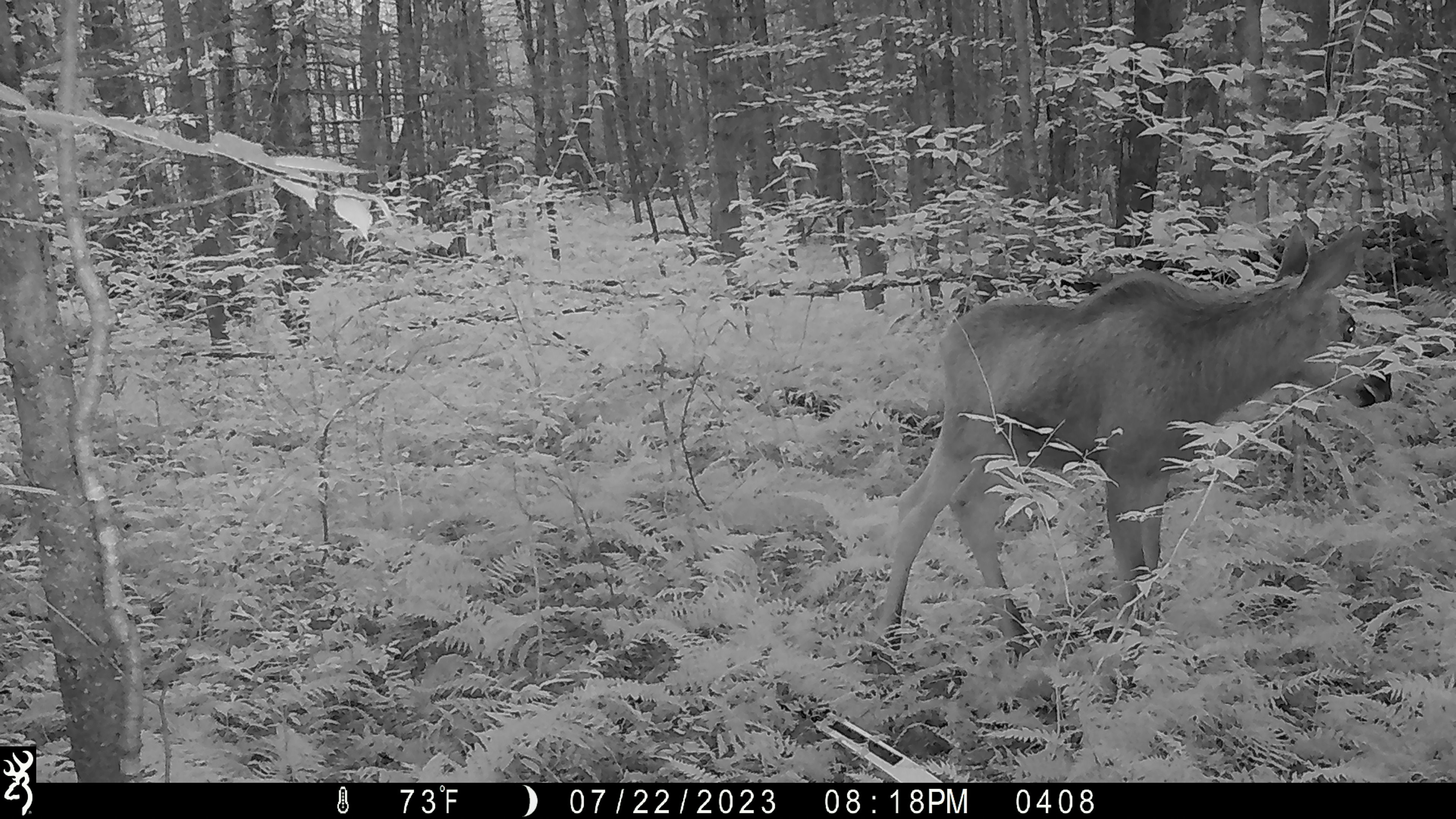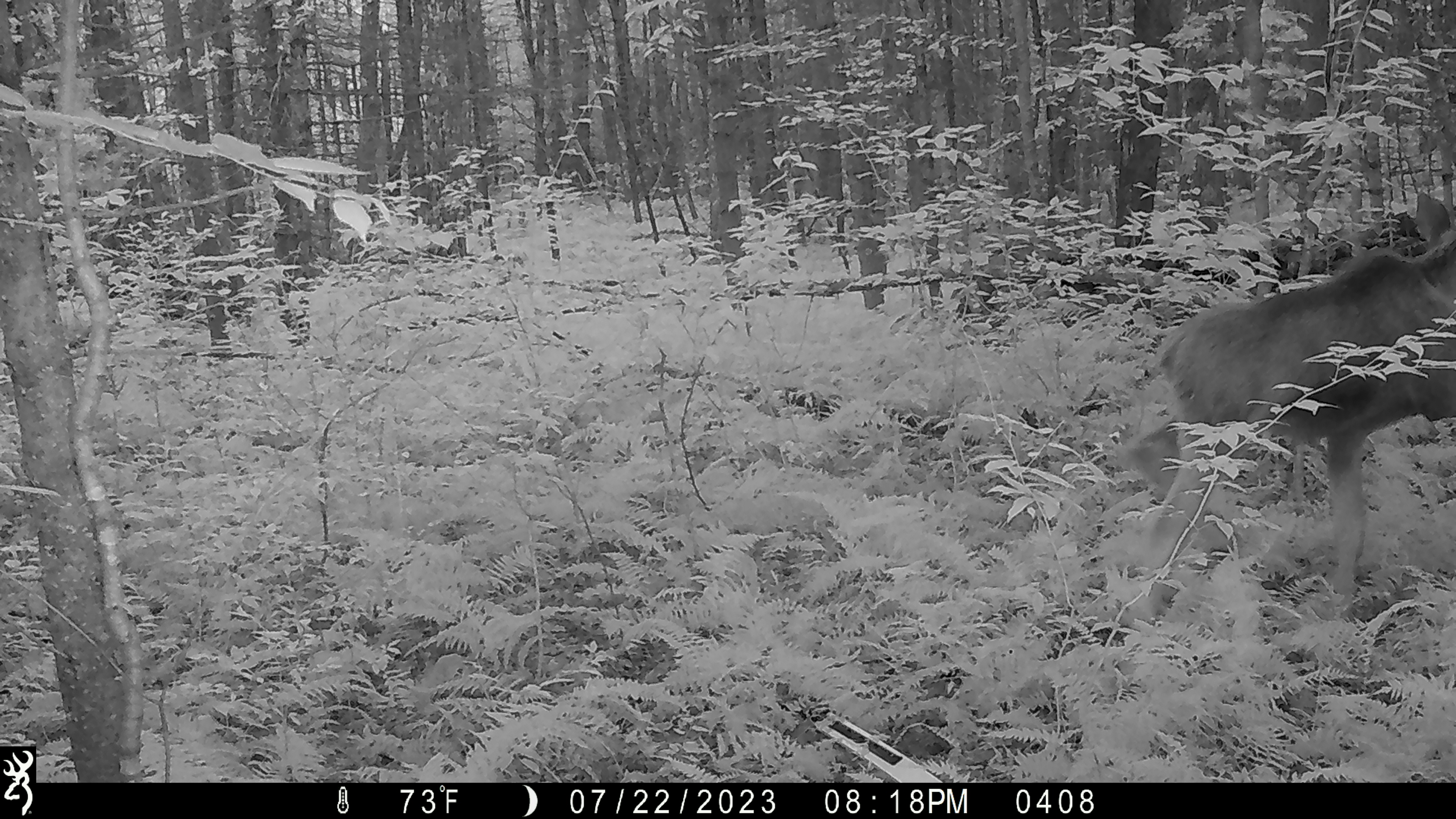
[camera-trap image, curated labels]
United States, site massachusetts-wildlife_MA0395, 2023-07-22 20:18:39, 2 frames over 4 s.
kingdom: Animalia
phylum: Chordata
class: Mammalia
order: Artiodactyla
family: Cervidae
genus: Alces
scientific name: Alces alces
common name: moose